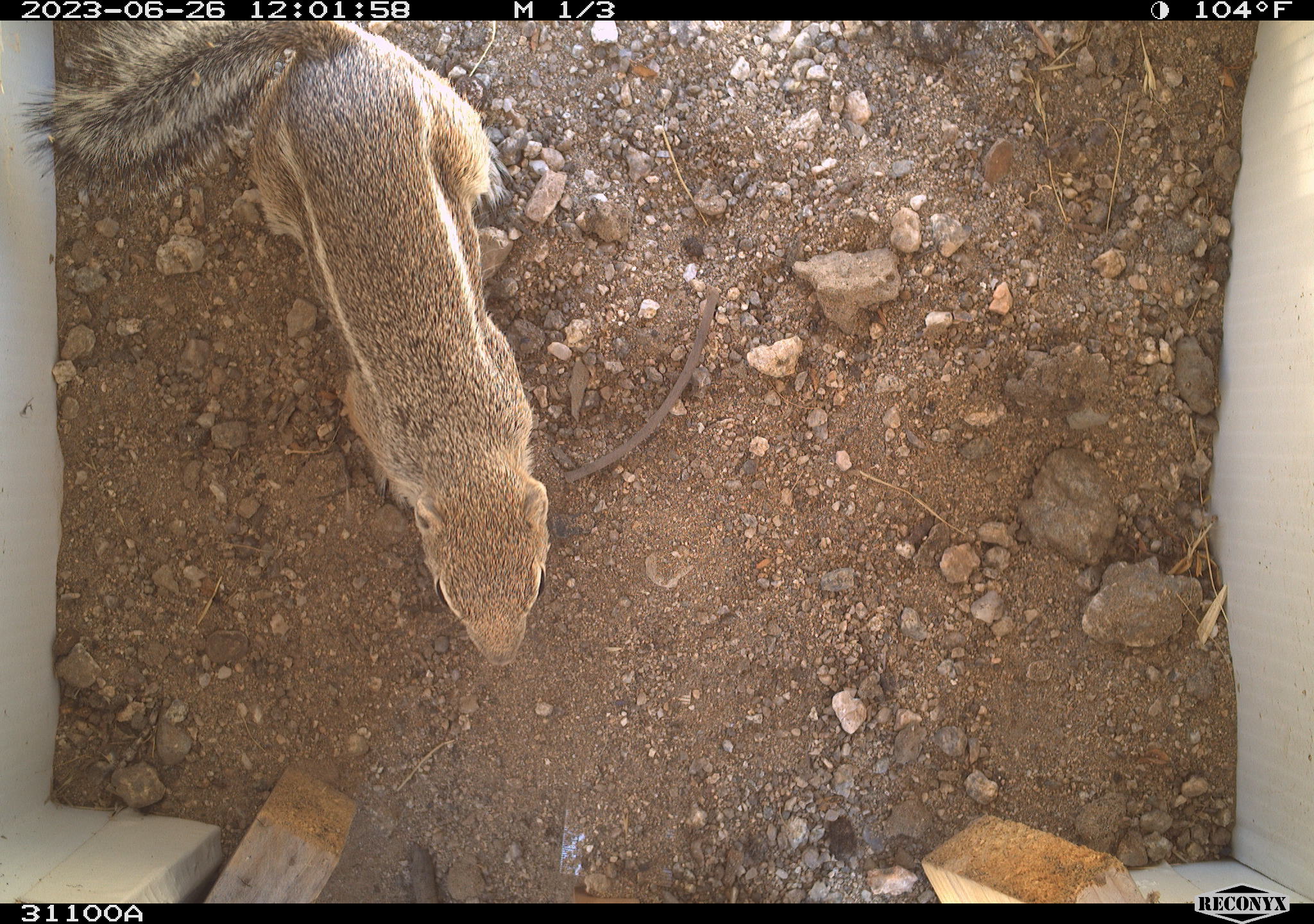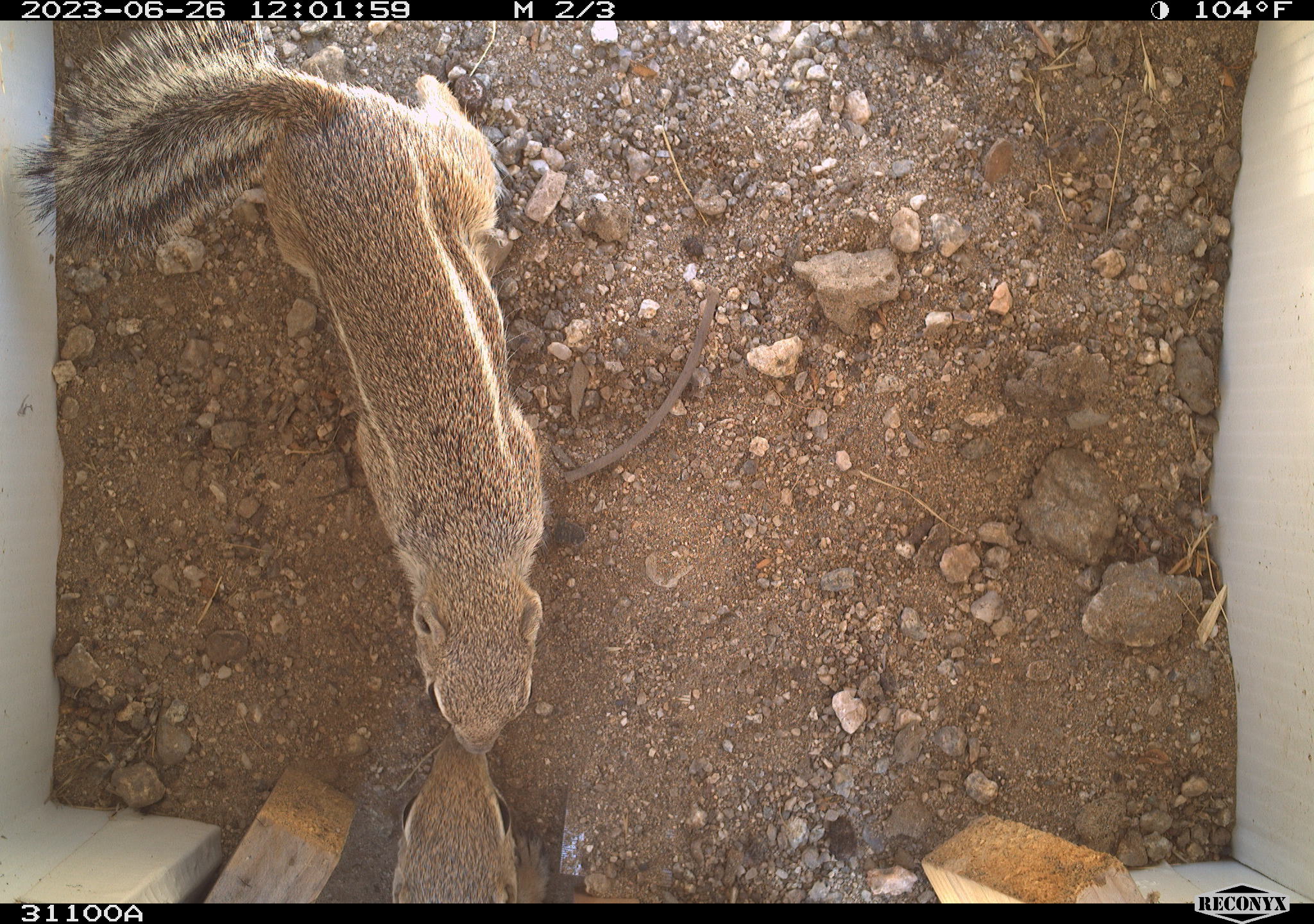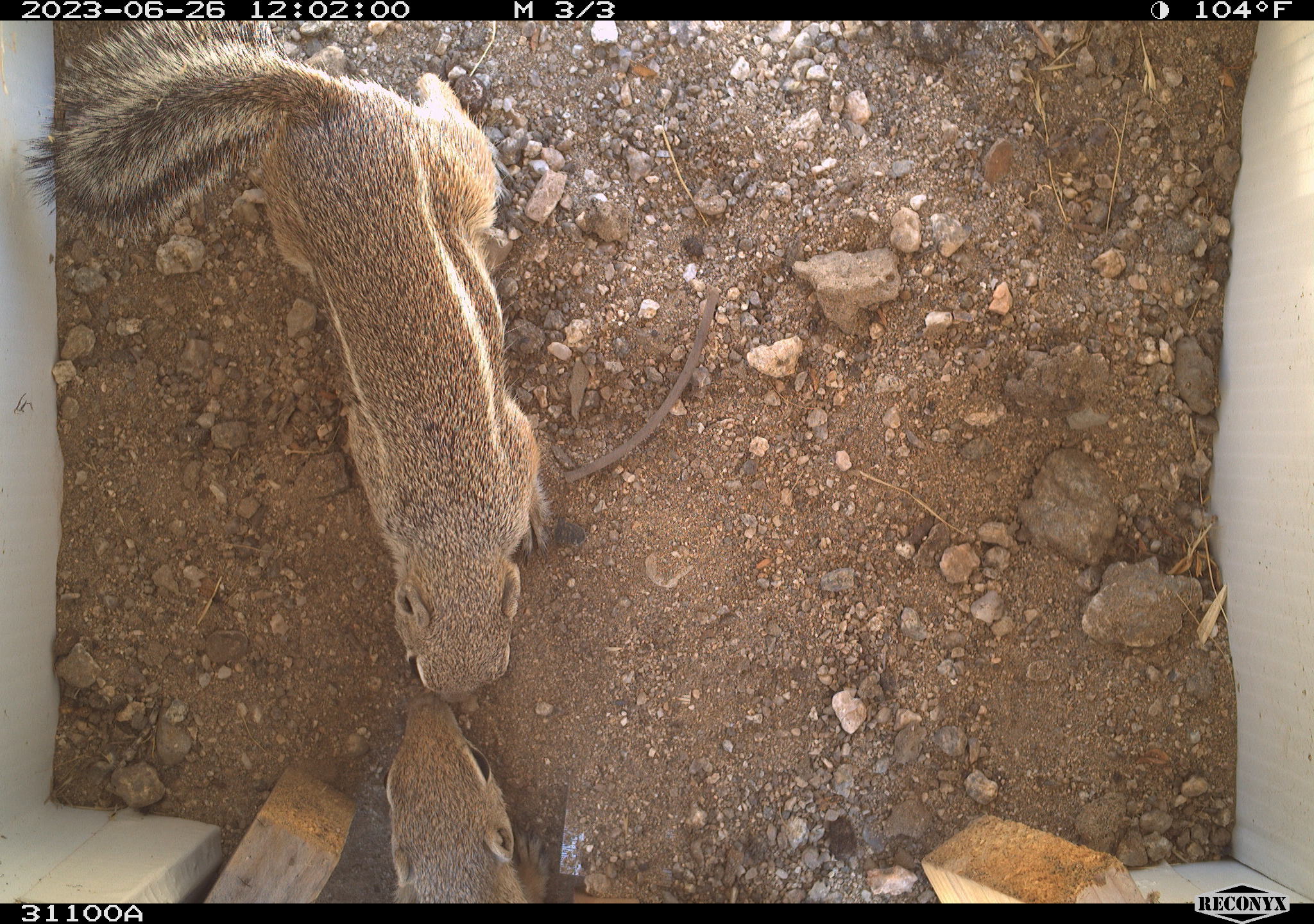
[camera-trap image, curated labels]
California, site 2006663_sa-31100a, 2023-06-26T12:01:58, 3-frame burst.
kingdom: Animalia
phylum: Chordata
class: Mammalia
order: Rodentia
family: Sciuridae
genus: Ammospermophilus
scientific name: Ammospermophilus leucurus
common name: white-tailed antelope squirrel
White-tailed antelope squirrel (Ammospermophilus leucurus).